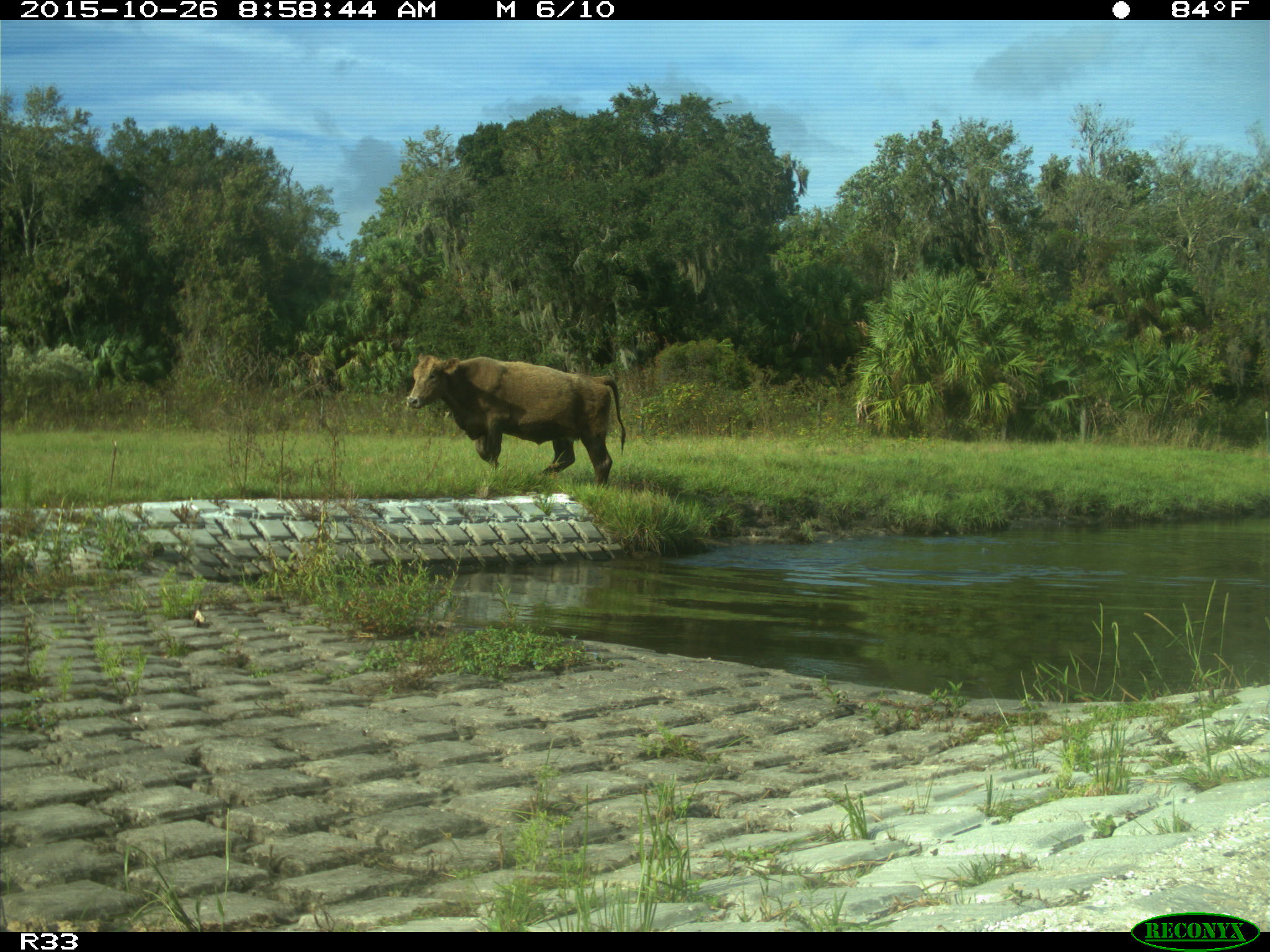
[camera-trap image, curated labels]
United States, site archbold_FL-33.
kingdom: Animalia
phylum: Chordata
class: Mammalia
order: Artiodactyla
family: Bovidae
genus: Bos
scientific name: Bos taurus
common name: domestic cow